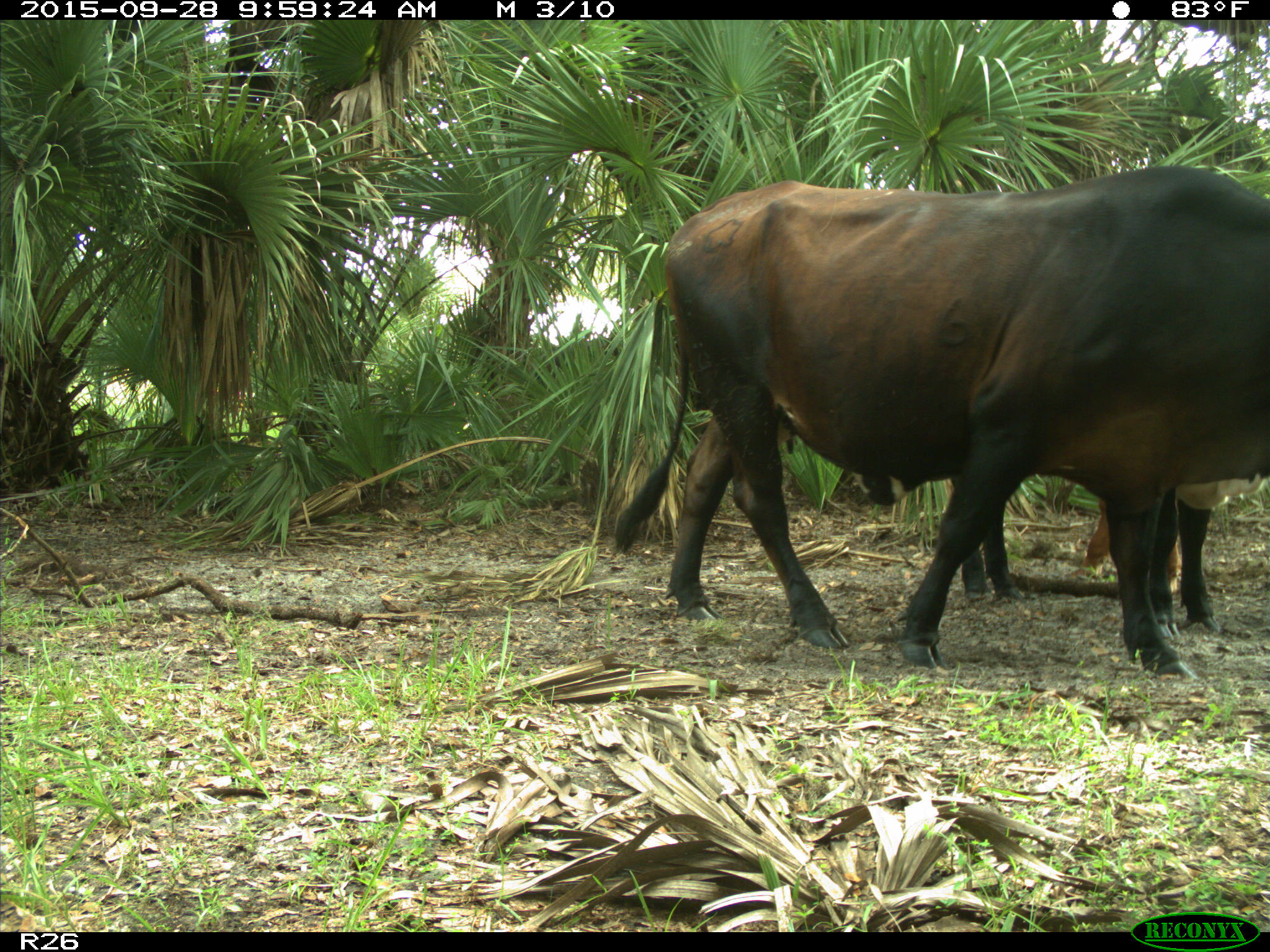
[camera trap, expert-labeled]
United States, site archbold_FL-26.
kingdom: Animalia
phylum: Chordata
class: Mammalia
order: Artiodactyla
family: Bovidae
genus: Bos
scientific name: Bos taurus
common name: domestic cow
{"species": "Bos taurus (domestic cow)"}